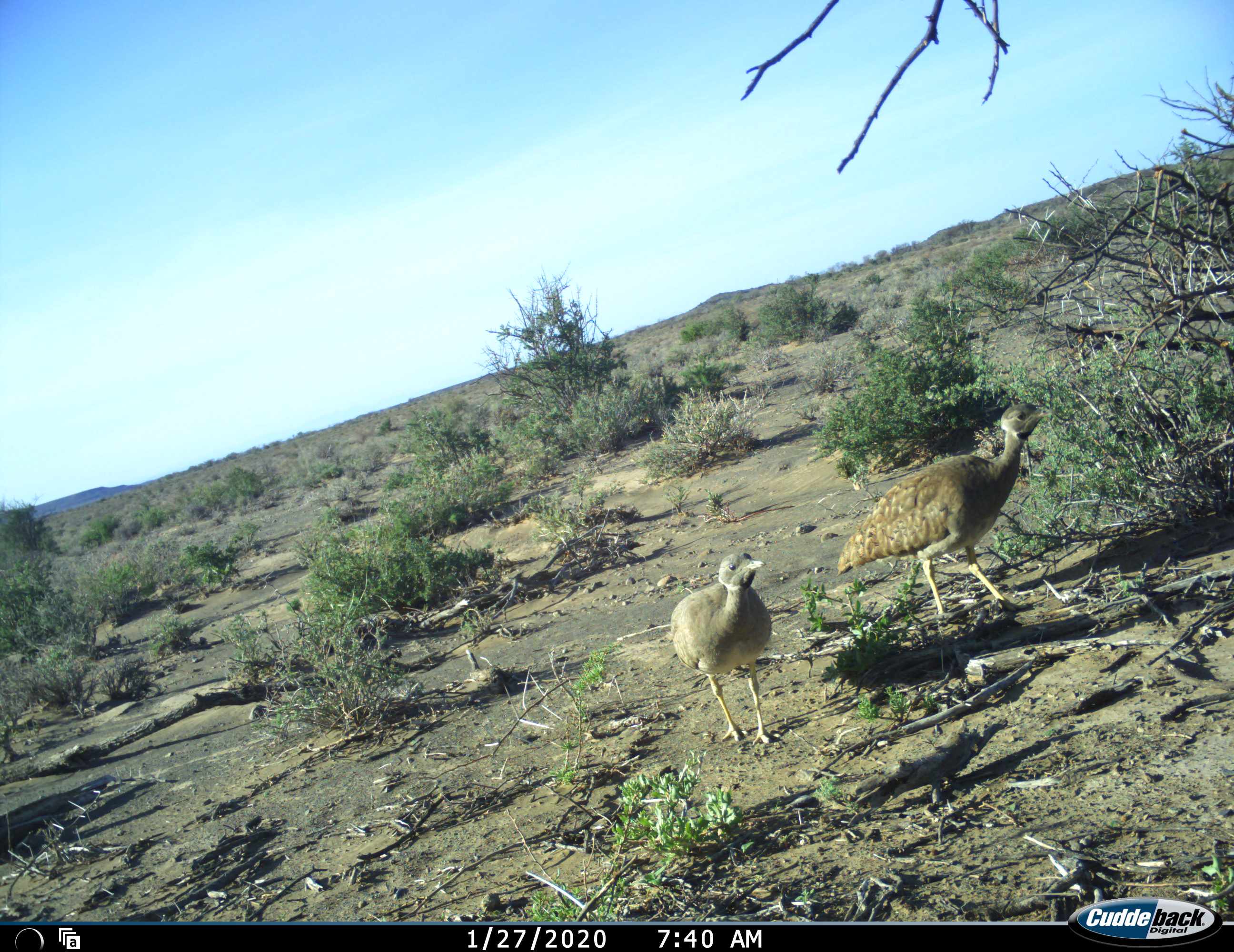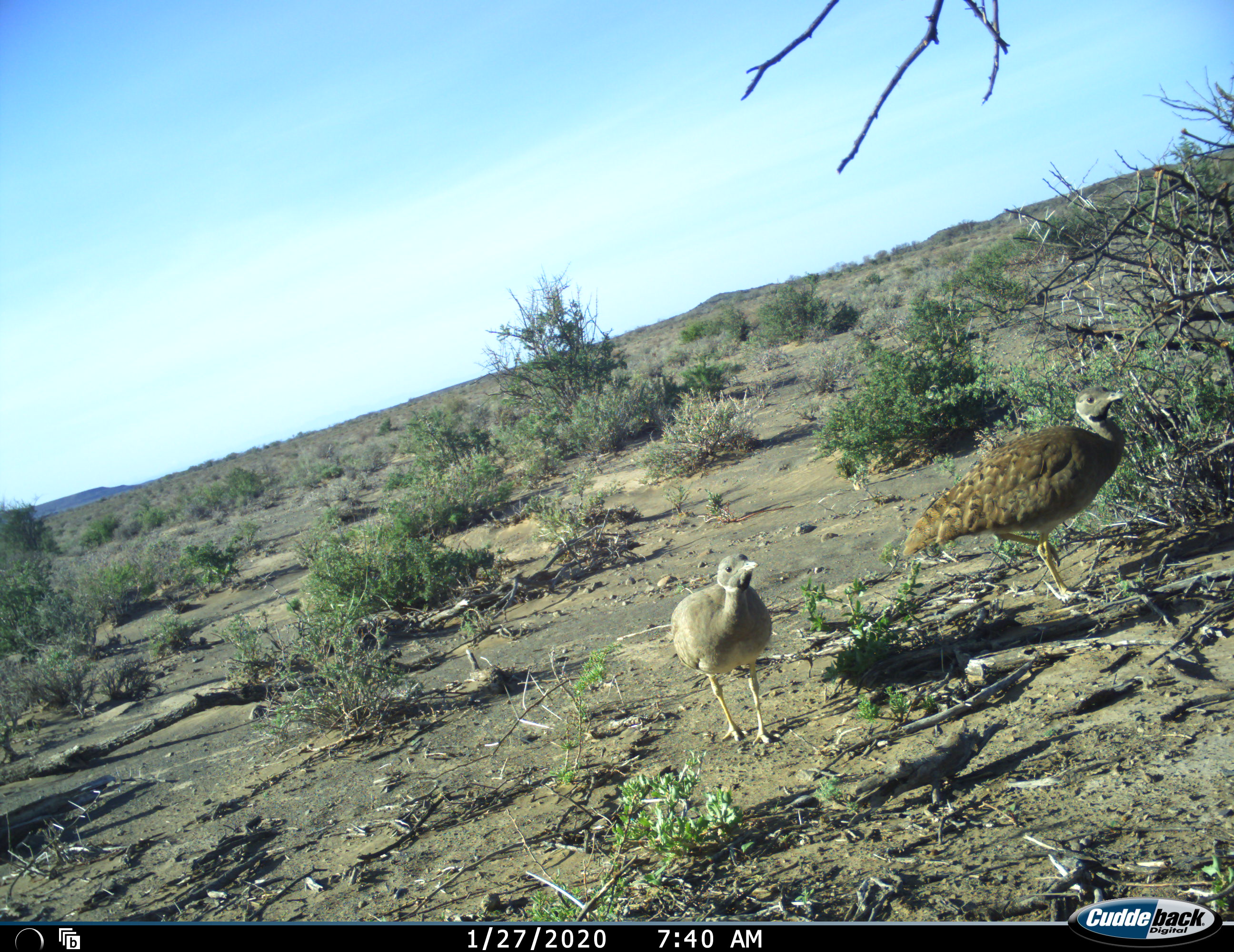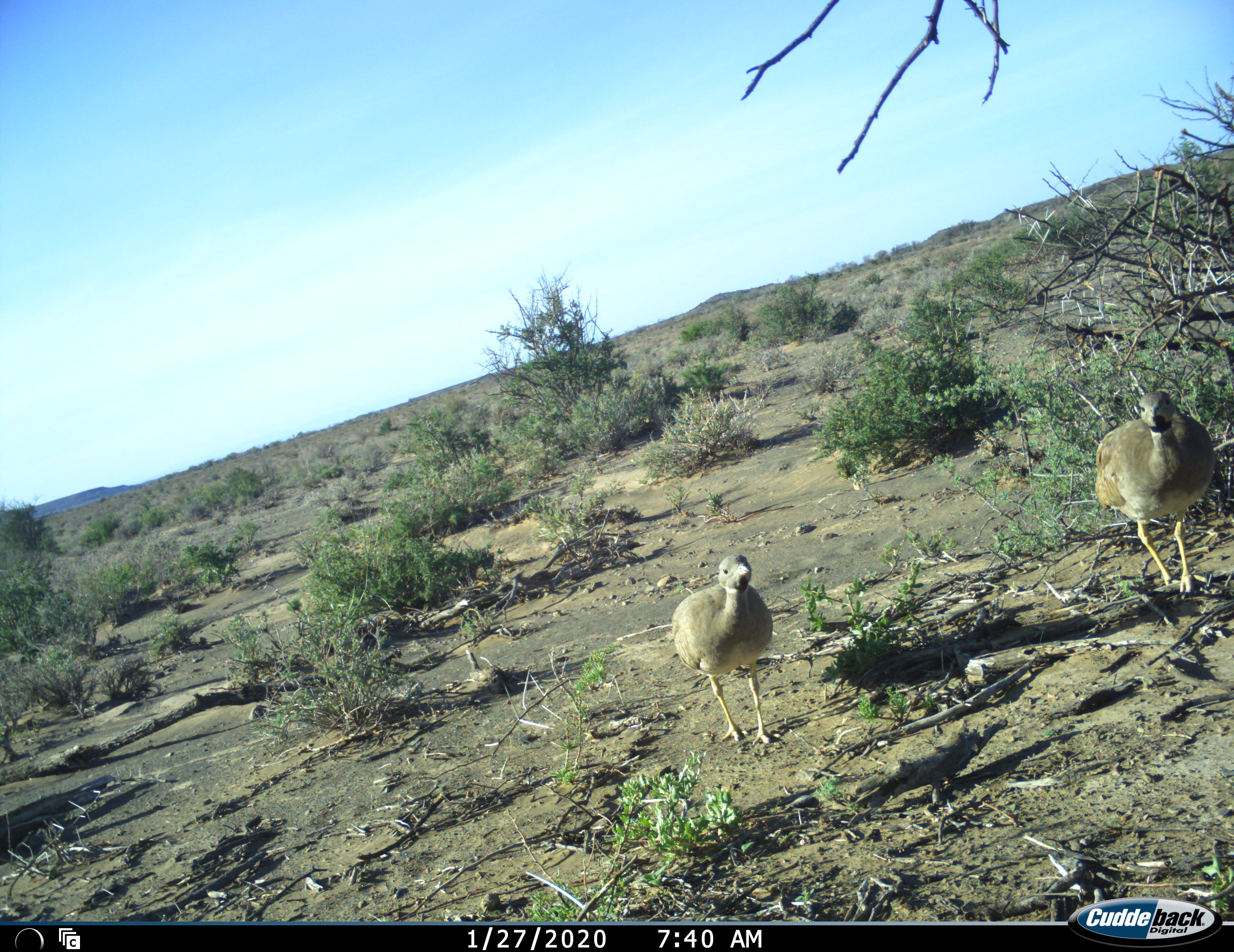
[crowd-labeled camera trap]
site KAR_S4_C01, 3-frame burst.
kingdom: Animalia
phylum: Chordata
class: Aves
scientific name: Aves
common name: bird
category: birdother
Birdother (bird) (Aves), count 2. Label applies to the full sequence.